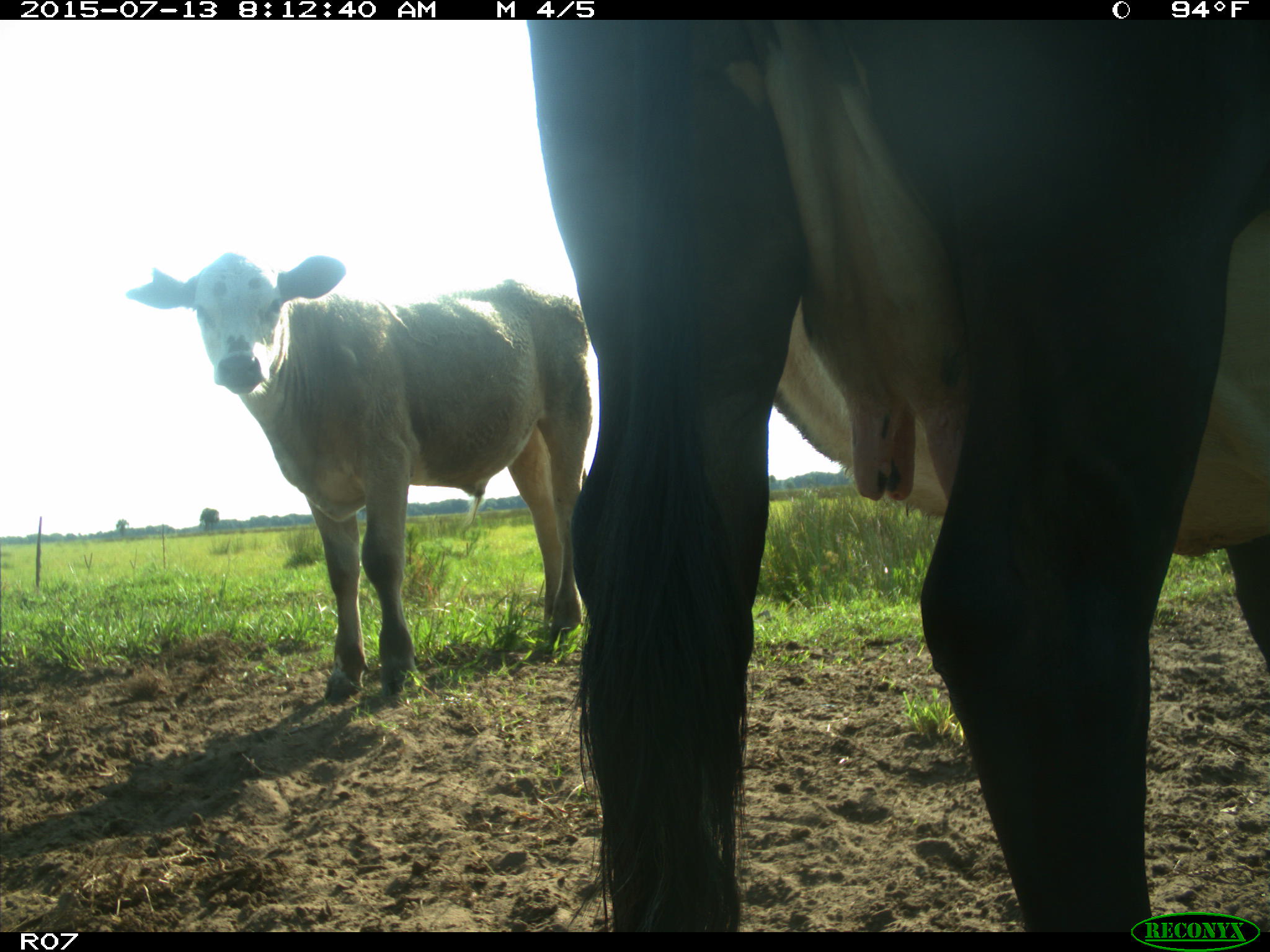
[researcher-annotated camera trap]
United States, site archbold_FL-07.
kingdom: Animalia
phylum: Chordata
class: Mammalia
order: Artiodactyla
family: Bovidae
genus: Bos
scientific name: Bos taurus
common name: domestic cow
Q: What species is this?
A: Bos taurus (domestic cow).